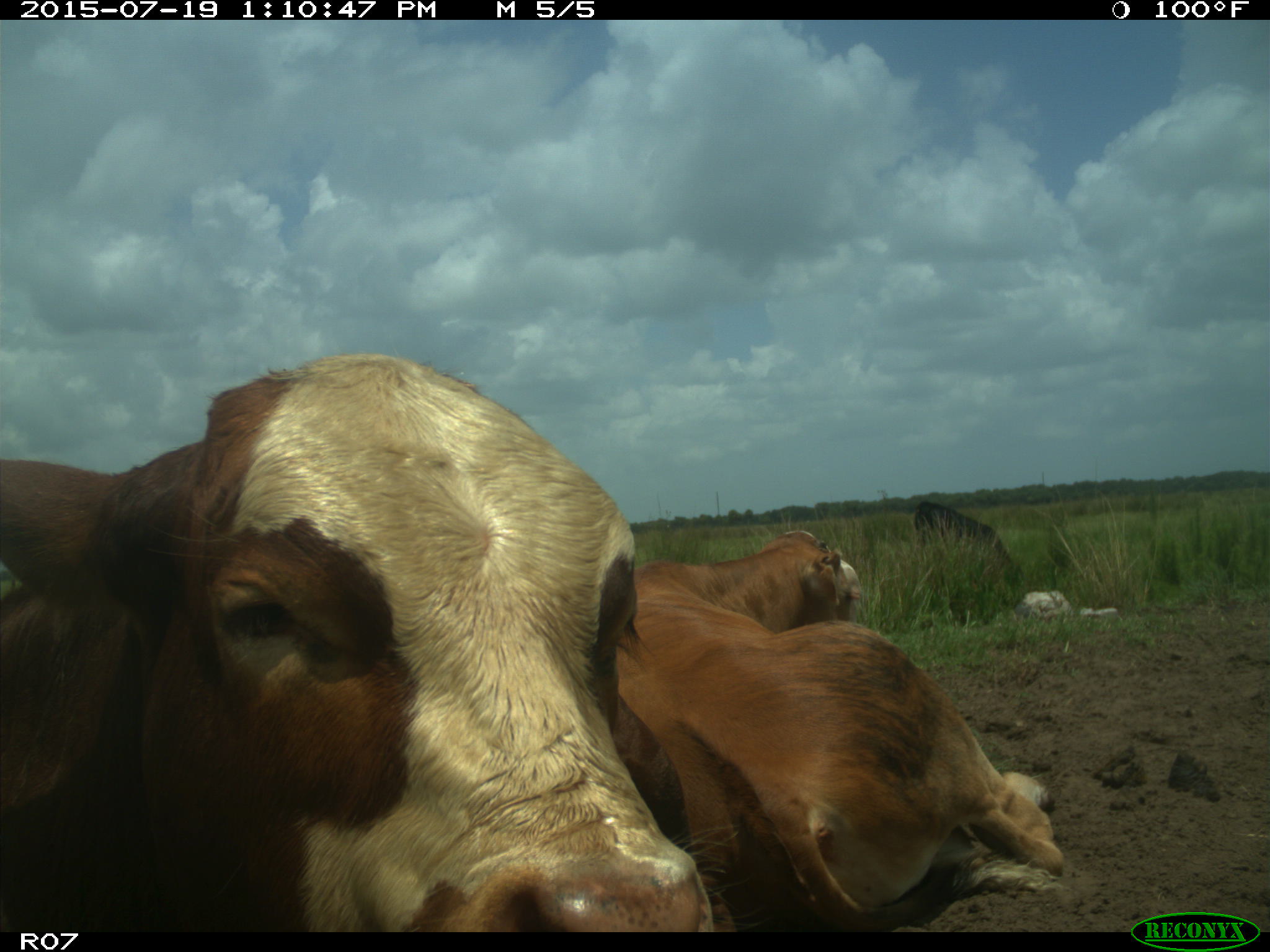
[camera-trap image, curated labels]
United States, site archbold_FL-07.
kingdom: Animalia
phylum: Chordata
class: Mammalia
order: Artiodactyla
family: Bovidae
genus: Bos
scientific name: Bos taurus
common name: domestic cow